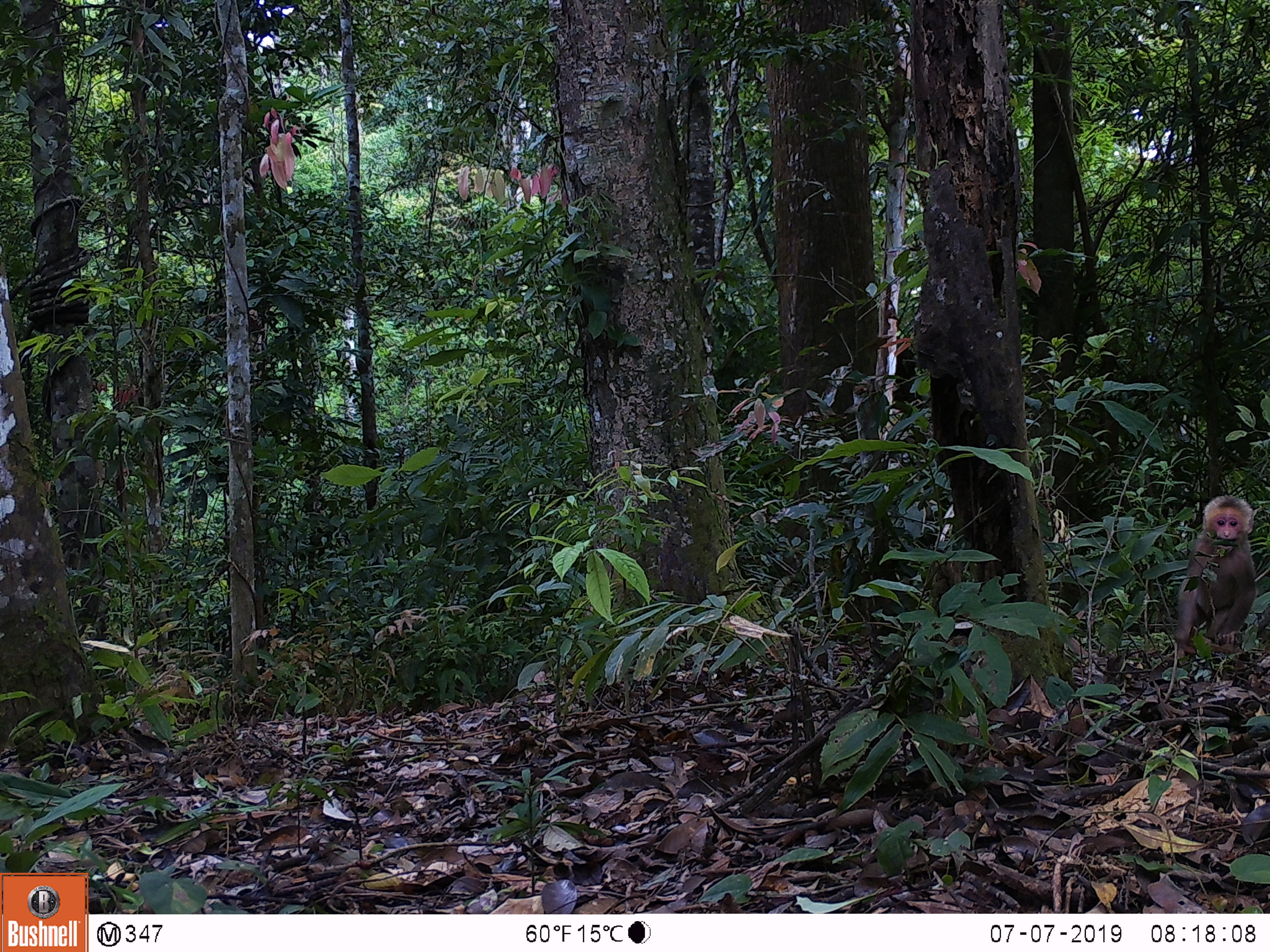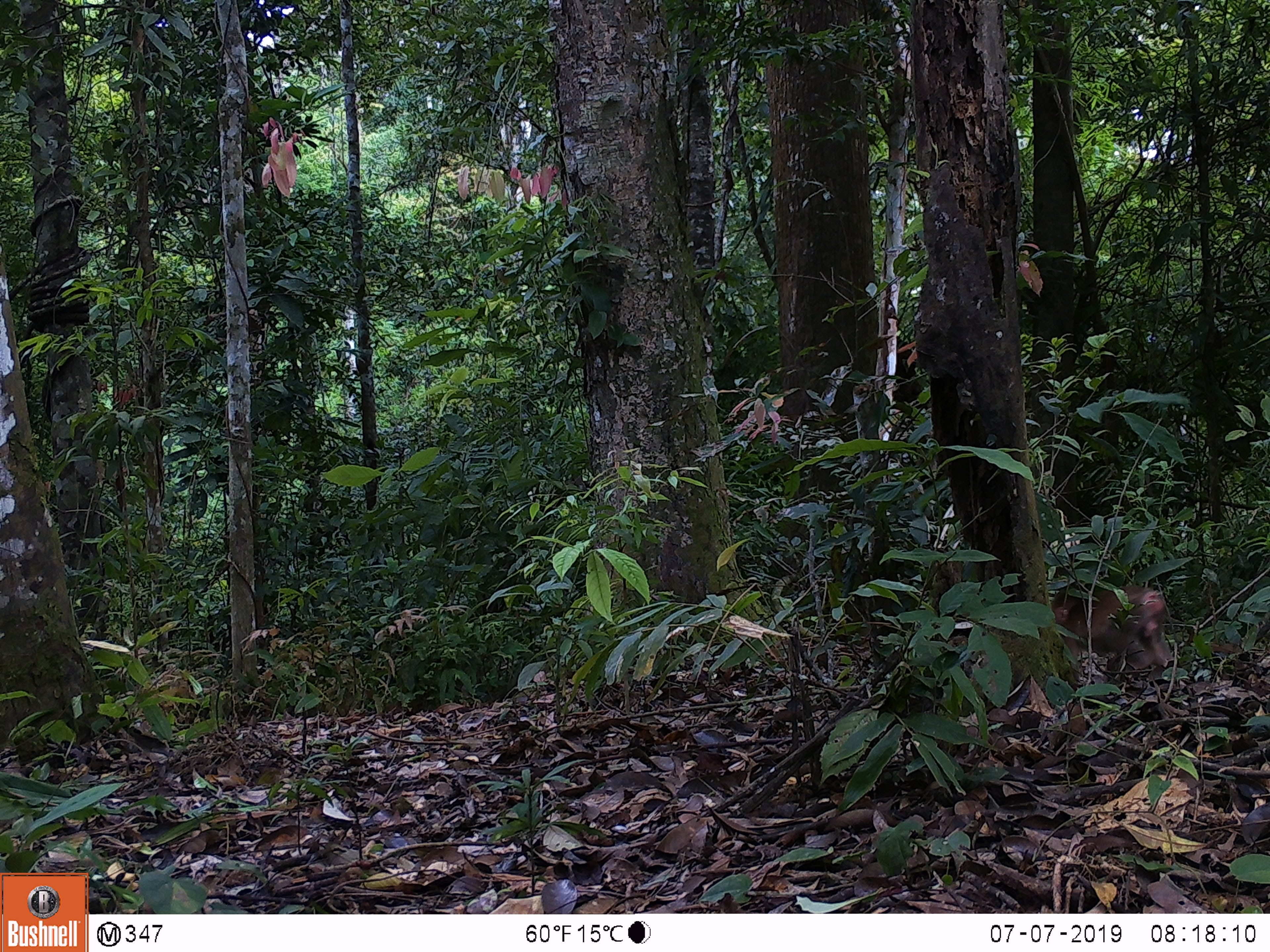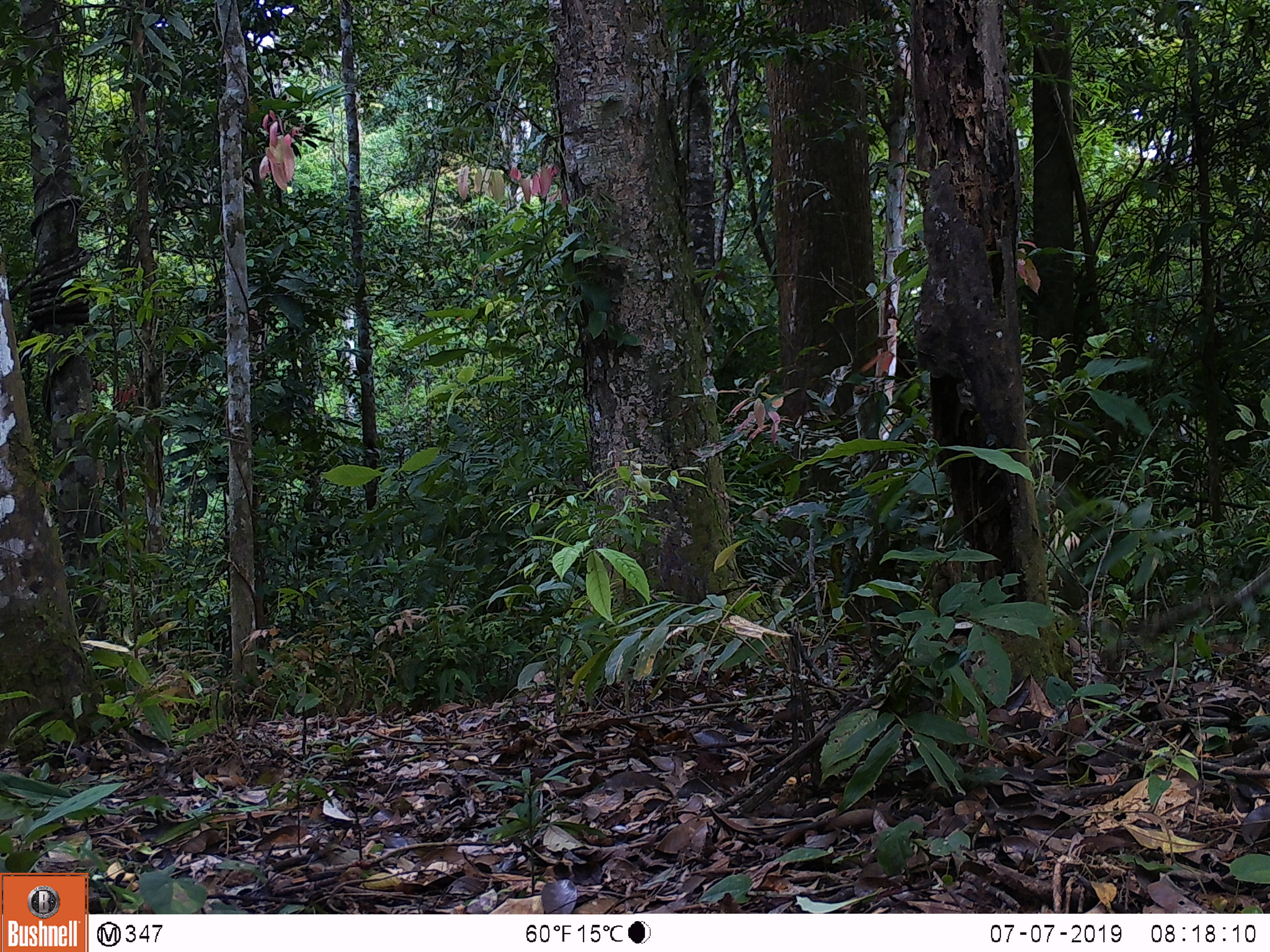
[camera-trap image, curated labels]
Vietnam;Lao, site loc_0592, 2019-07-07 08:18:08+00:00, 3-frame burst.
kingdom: Animalia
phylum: Chordata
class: Mammalia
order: Primates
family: Cercopithecidae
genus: Macaca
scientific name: Macaca arctoides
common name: stump-tailed macaque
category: stump tailed macaque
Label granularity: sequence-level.